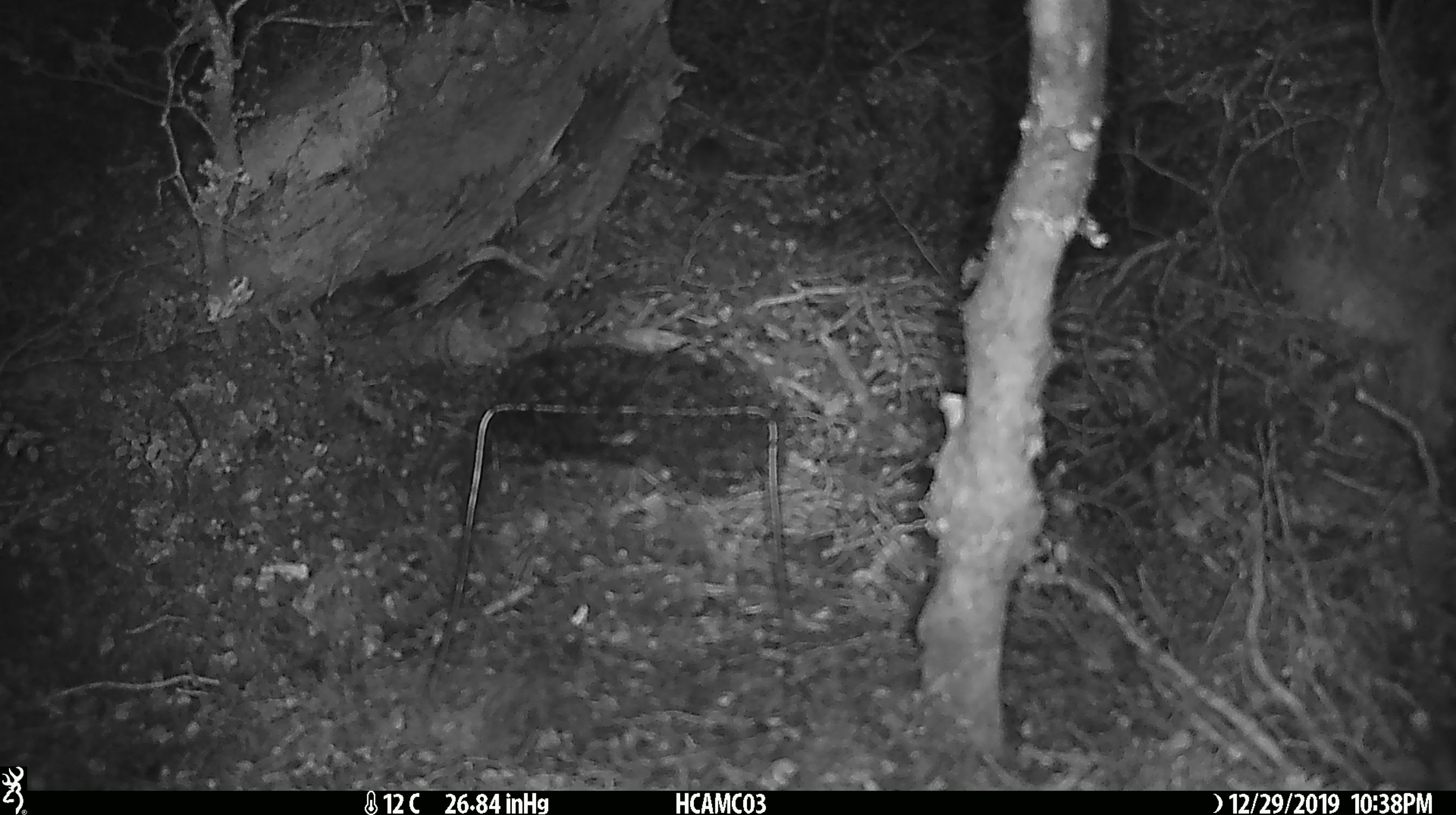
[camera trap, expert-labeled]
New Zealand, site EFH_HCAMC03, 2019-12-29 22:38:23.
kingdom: Animalia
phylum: Chordata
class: Mammalia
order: Rodentia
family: Muridae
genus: Mus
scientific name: Mus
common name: mouse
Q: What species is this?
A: Mouse (Mus).